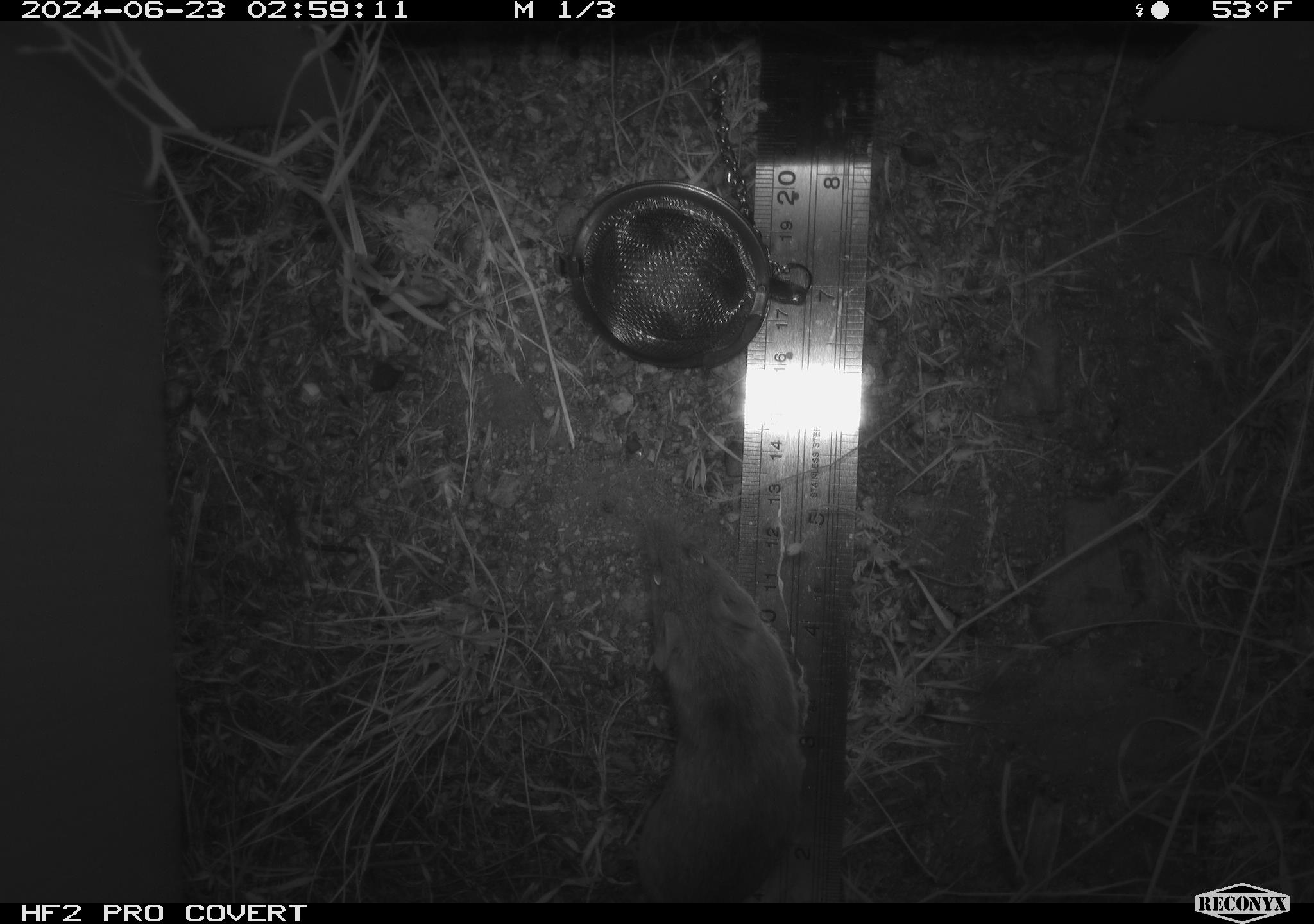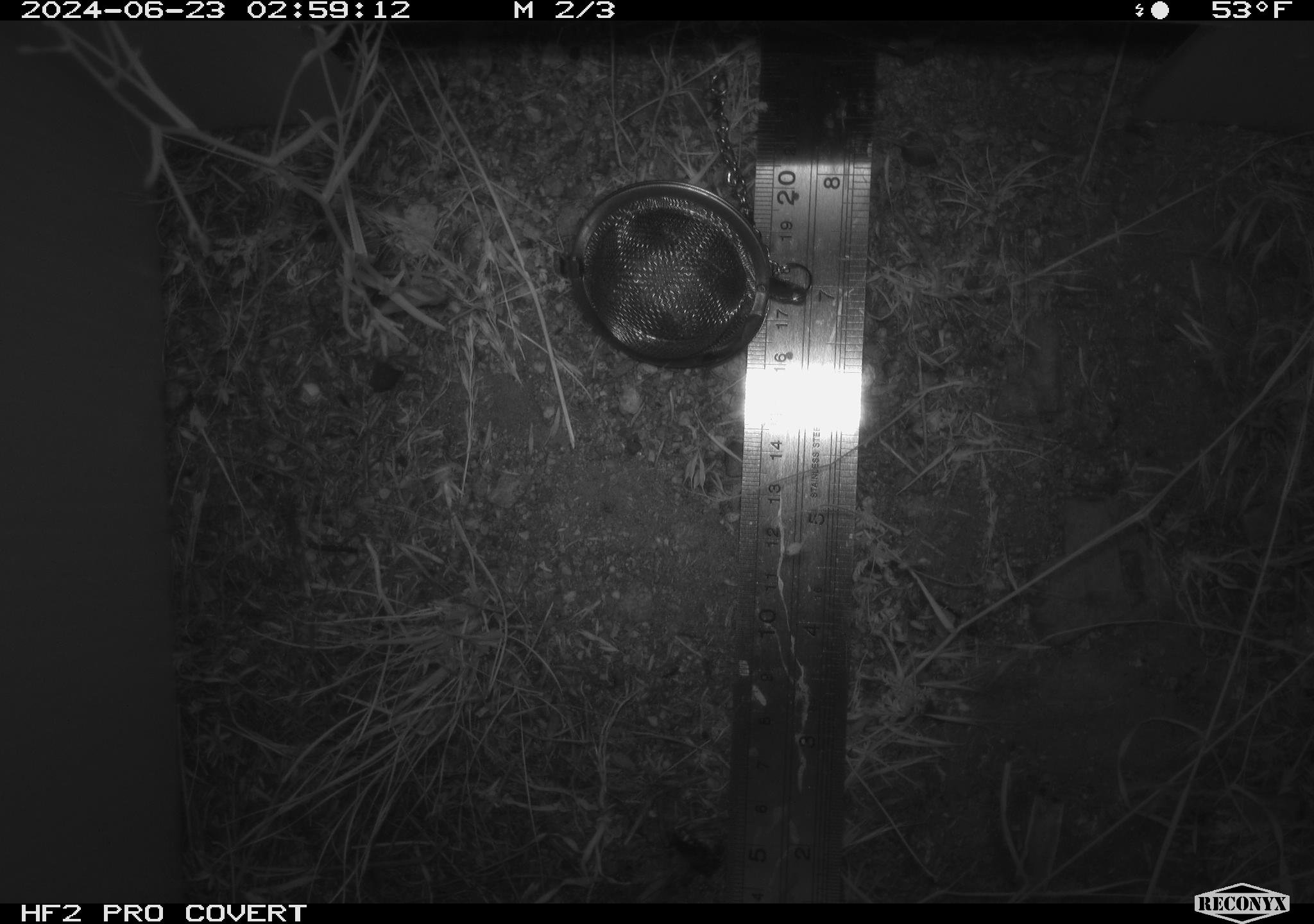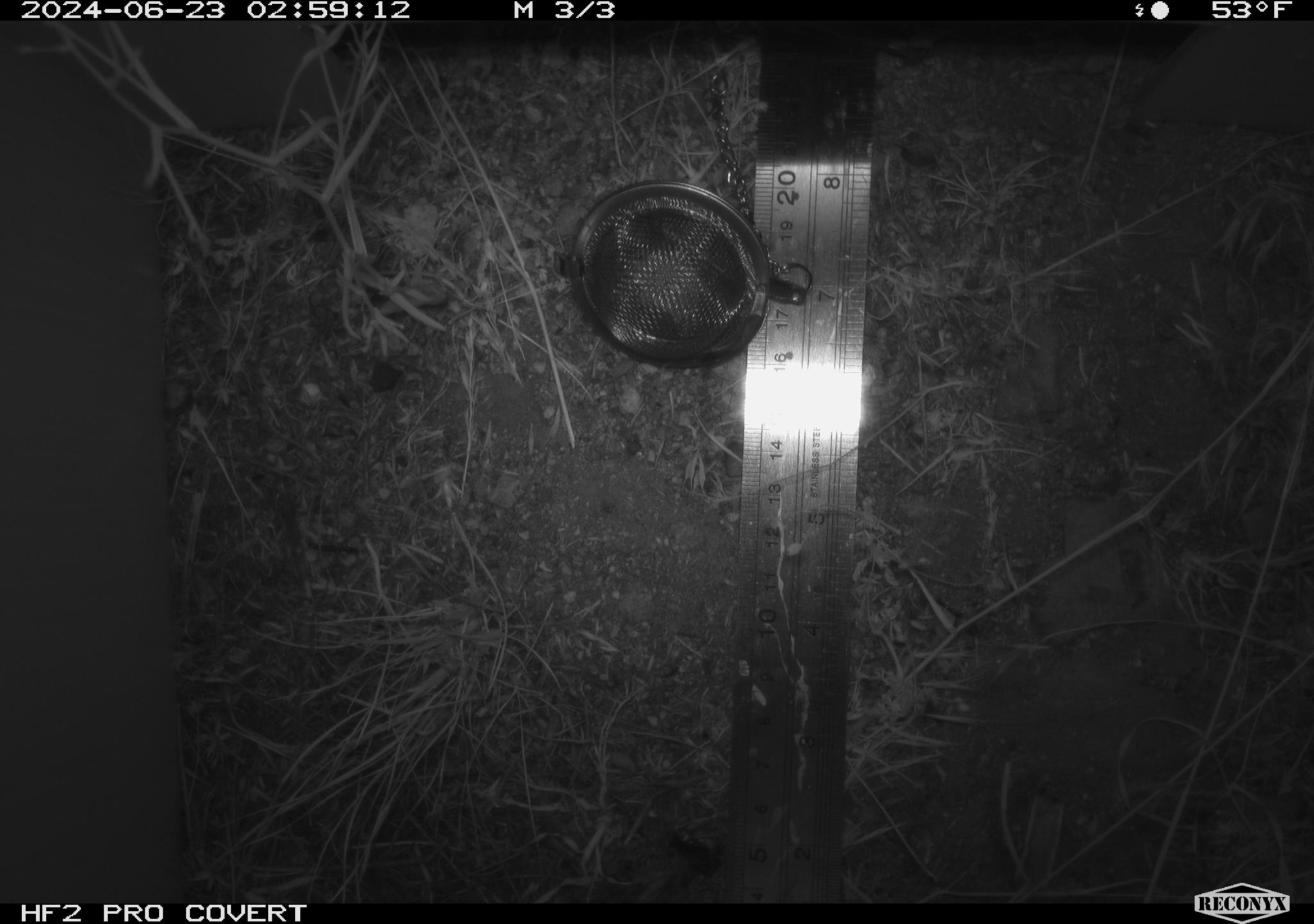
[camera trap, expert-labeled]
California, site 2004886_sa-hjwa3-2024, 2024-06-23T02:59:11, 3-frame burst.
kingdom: Animalia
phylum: Chordata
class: Mammalia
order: Rodentia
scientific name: Rodentia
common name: rodent